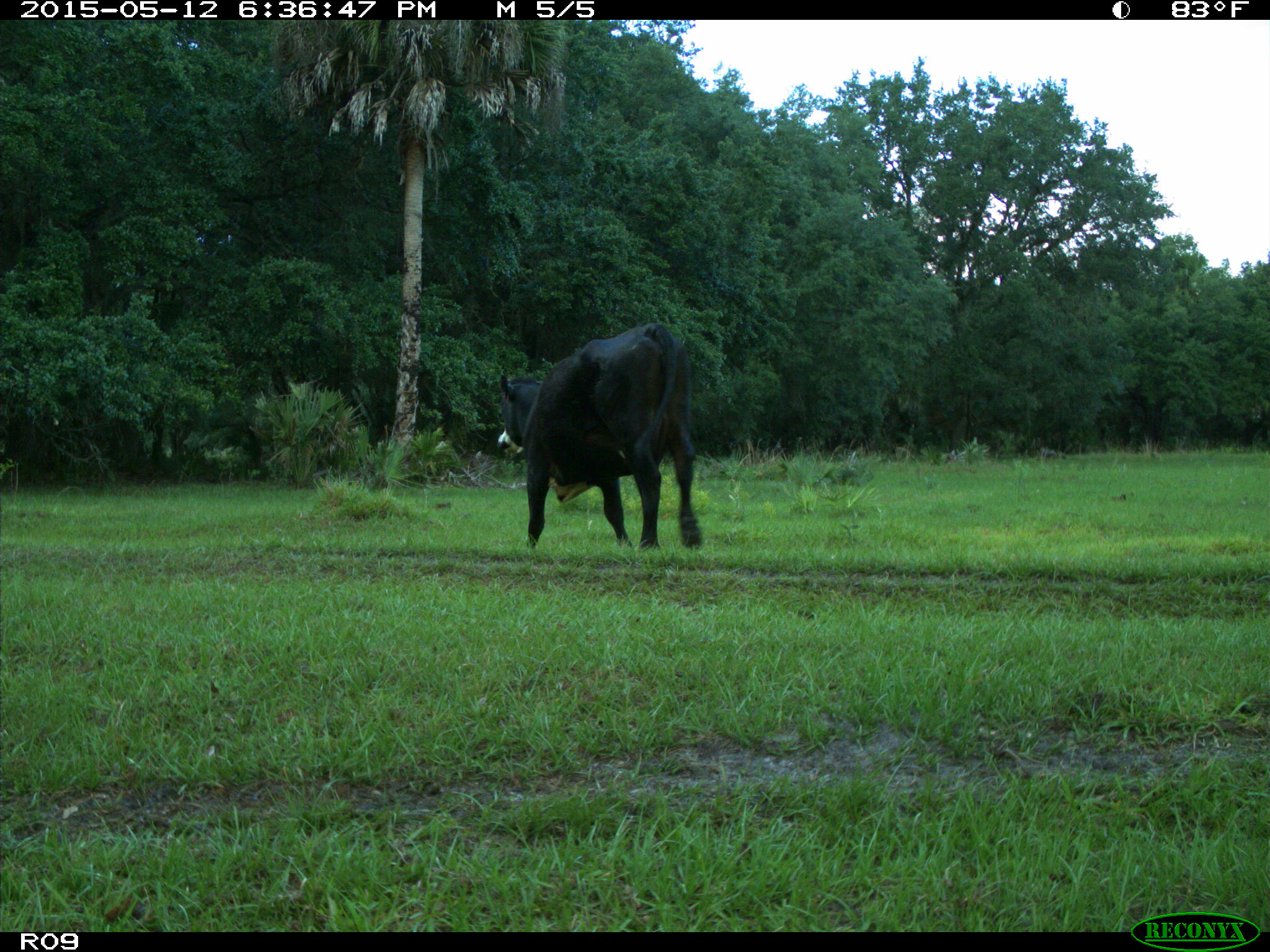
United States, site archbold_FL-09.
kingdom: Animalia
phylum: Chordata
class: Mammalia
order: Artiodactyla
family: Bovidae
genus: Bos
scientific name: Bos taurus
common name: domestic cow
Bos taurus (domestic cow).